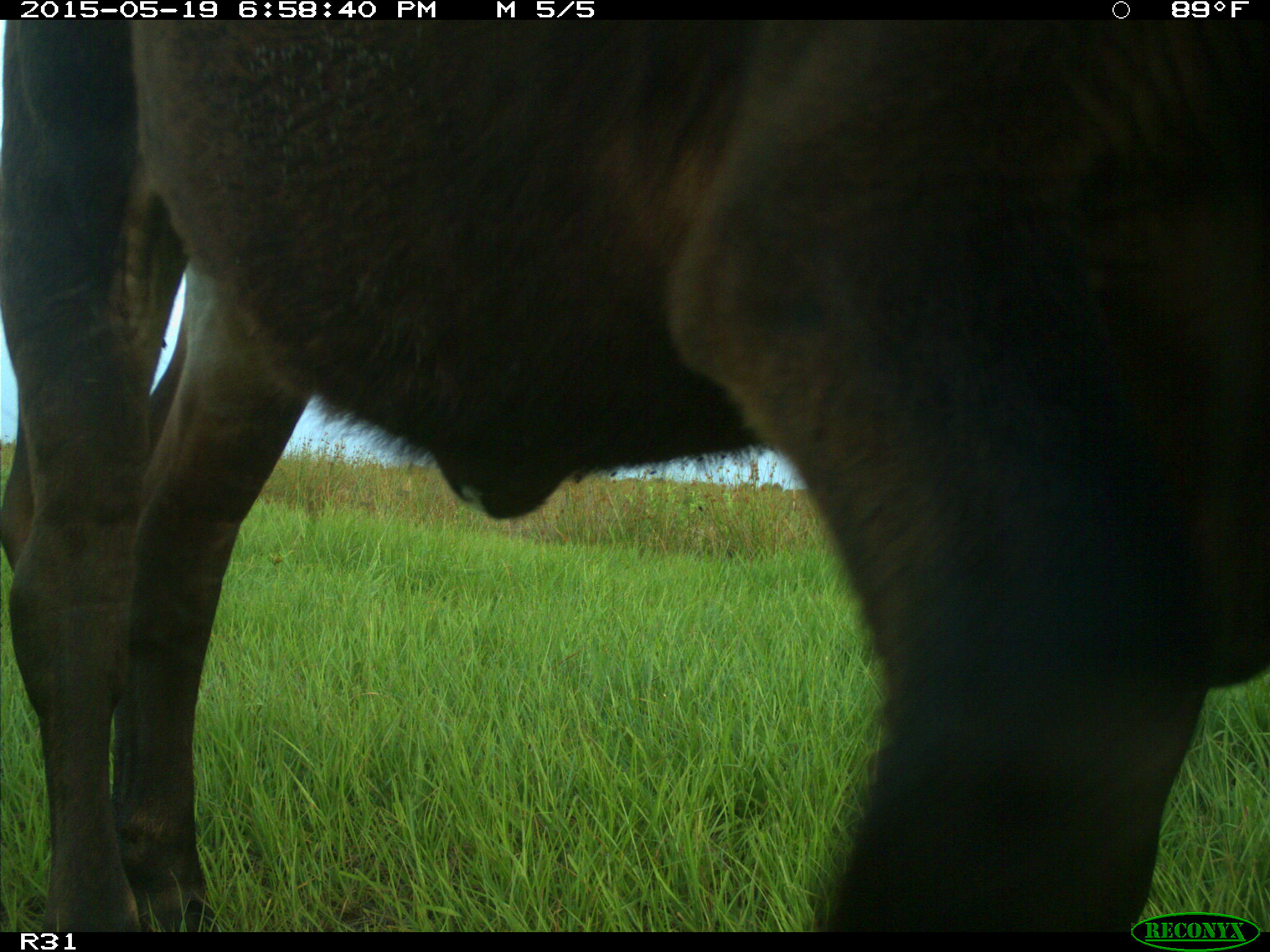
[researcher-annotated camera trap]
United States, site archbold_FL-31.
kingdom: Animalia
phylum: Chordata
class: Mammalia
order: Artiodactyla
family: Bovidae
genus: Bos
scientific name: Bos taurus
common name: domestic cow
Bos taurus (domestic cow).